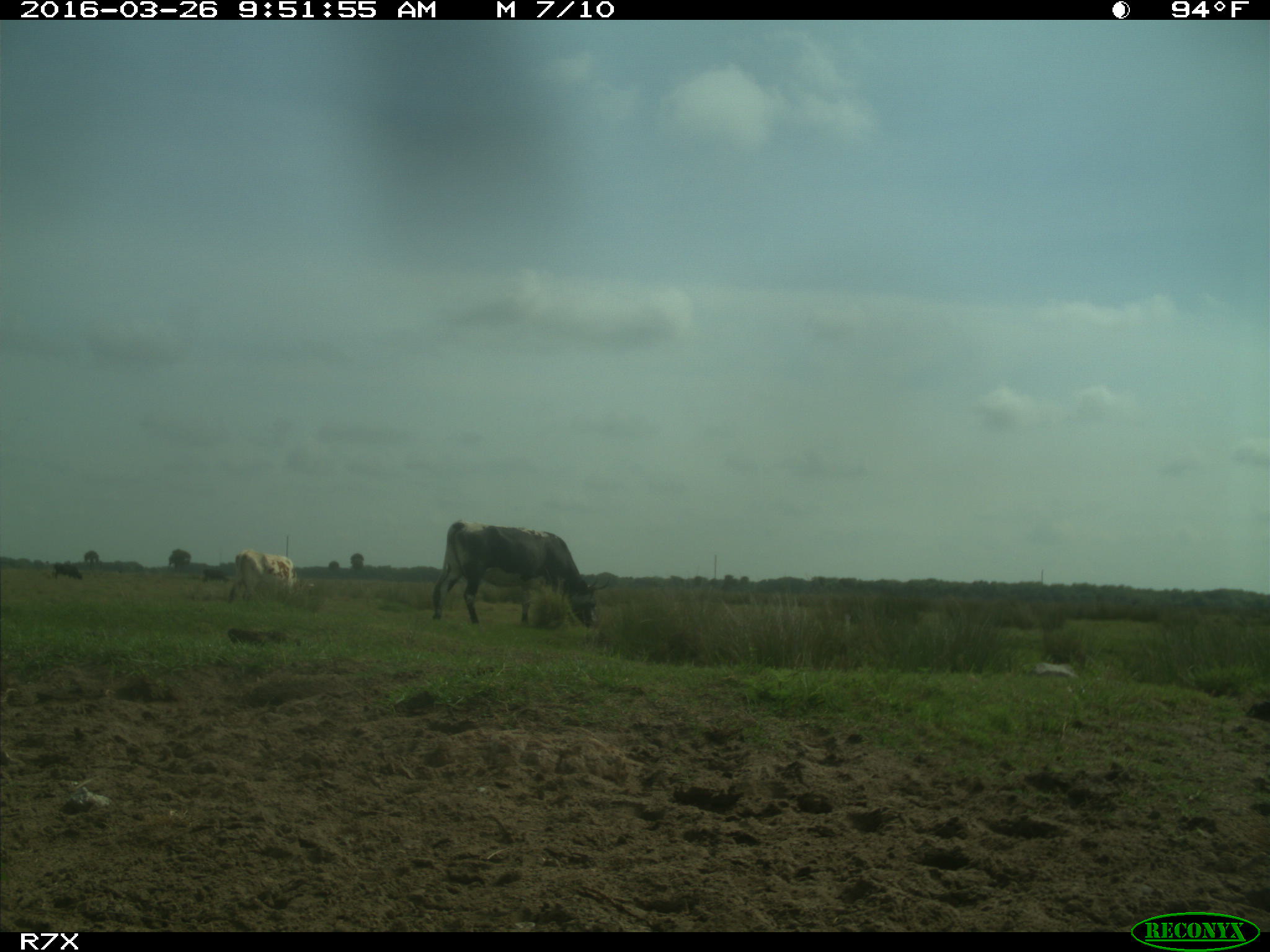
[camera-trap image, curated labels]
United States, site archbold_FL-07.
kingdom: Animalia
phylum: Chordata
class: Mammalia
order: Artiodactyla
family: Bovidae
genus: Bos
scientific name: Bos taurus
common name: domestic cow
Bos taurus (domestic cow).